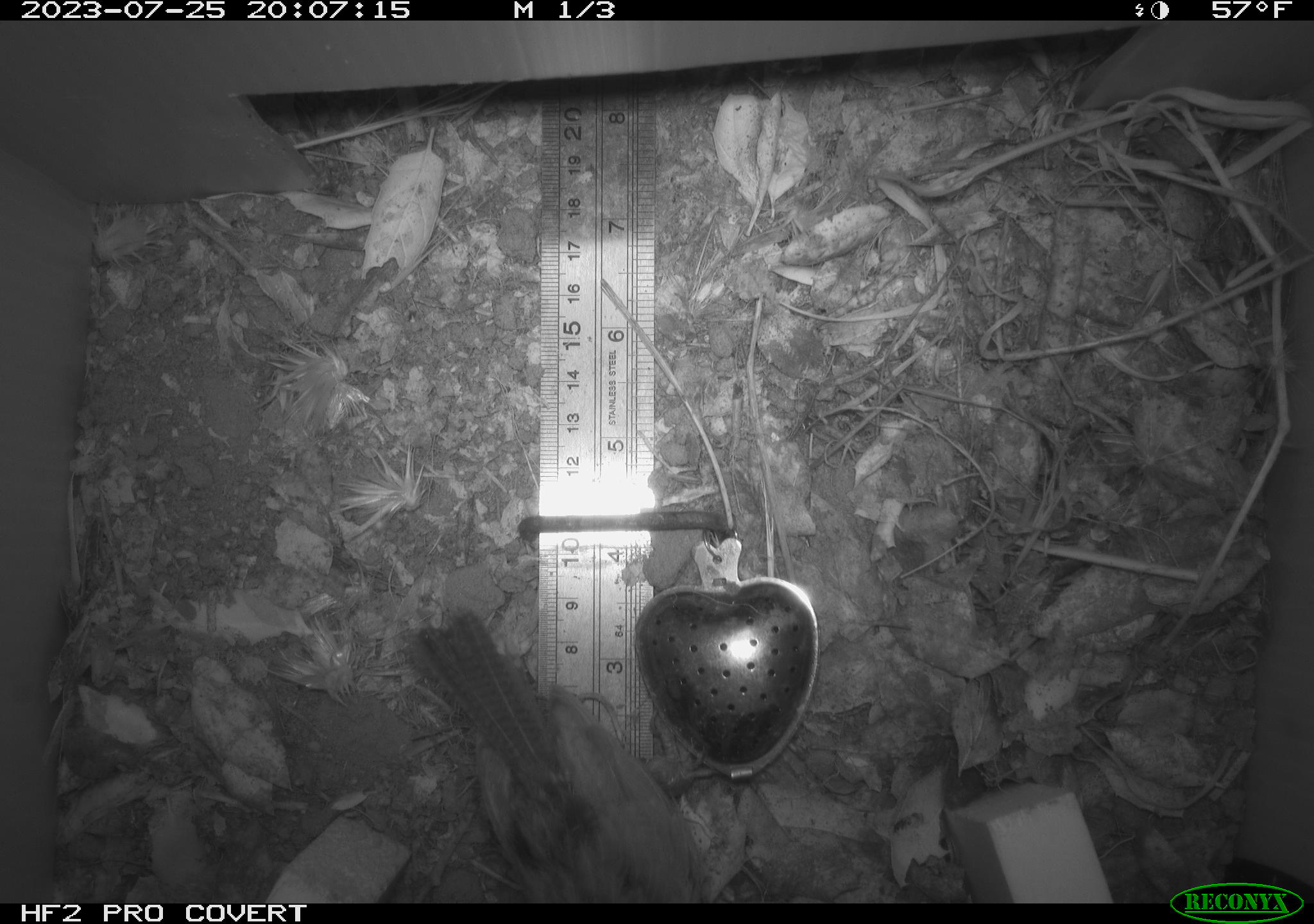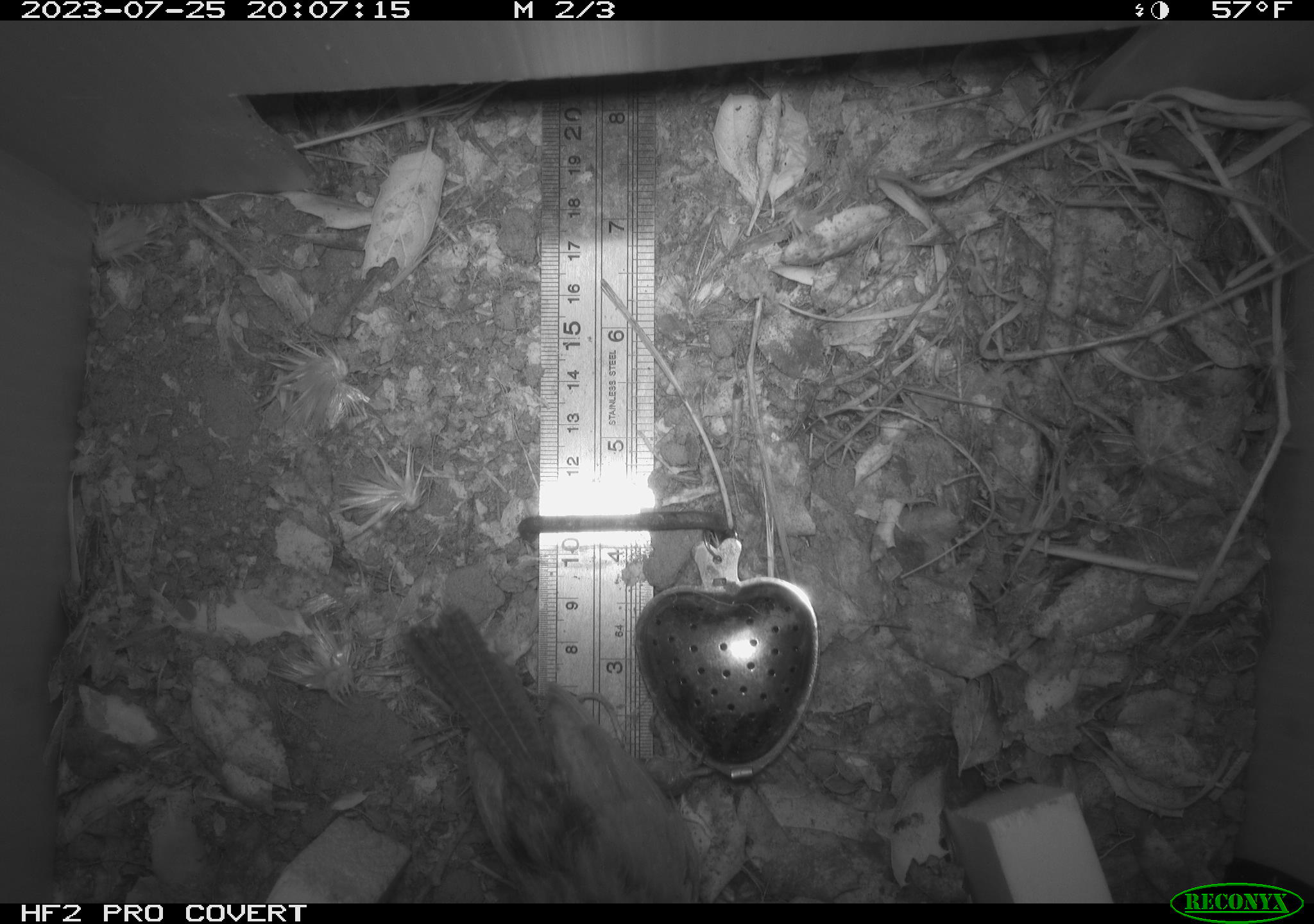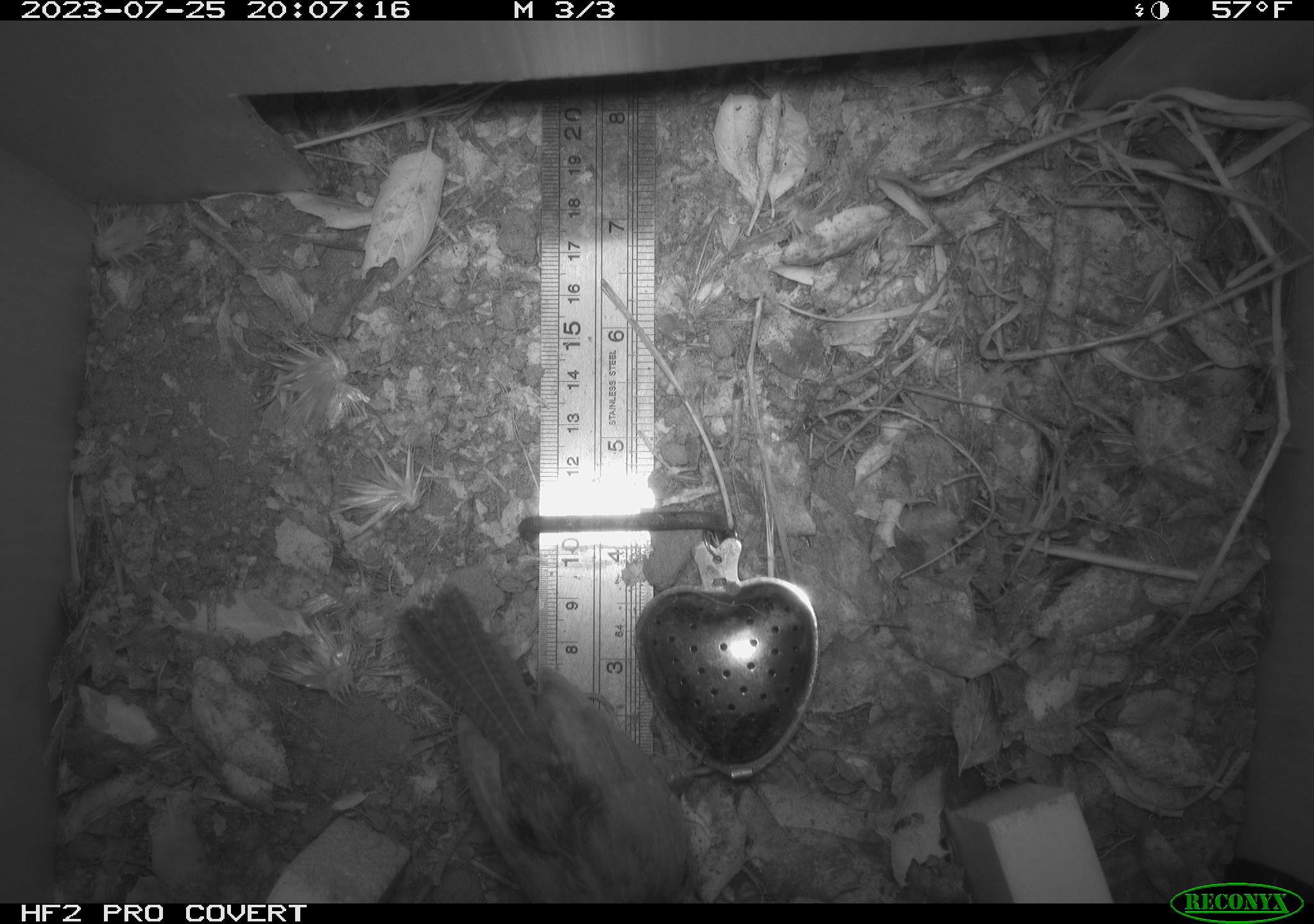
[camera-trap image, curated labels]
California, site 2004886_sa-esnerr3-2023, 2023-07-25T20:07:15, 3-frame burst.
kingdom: Animalia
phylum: Chordata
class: Aves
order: Passeriformes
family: Troglodytidae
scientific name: Troglodytidae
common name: wren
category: troglodytidae family